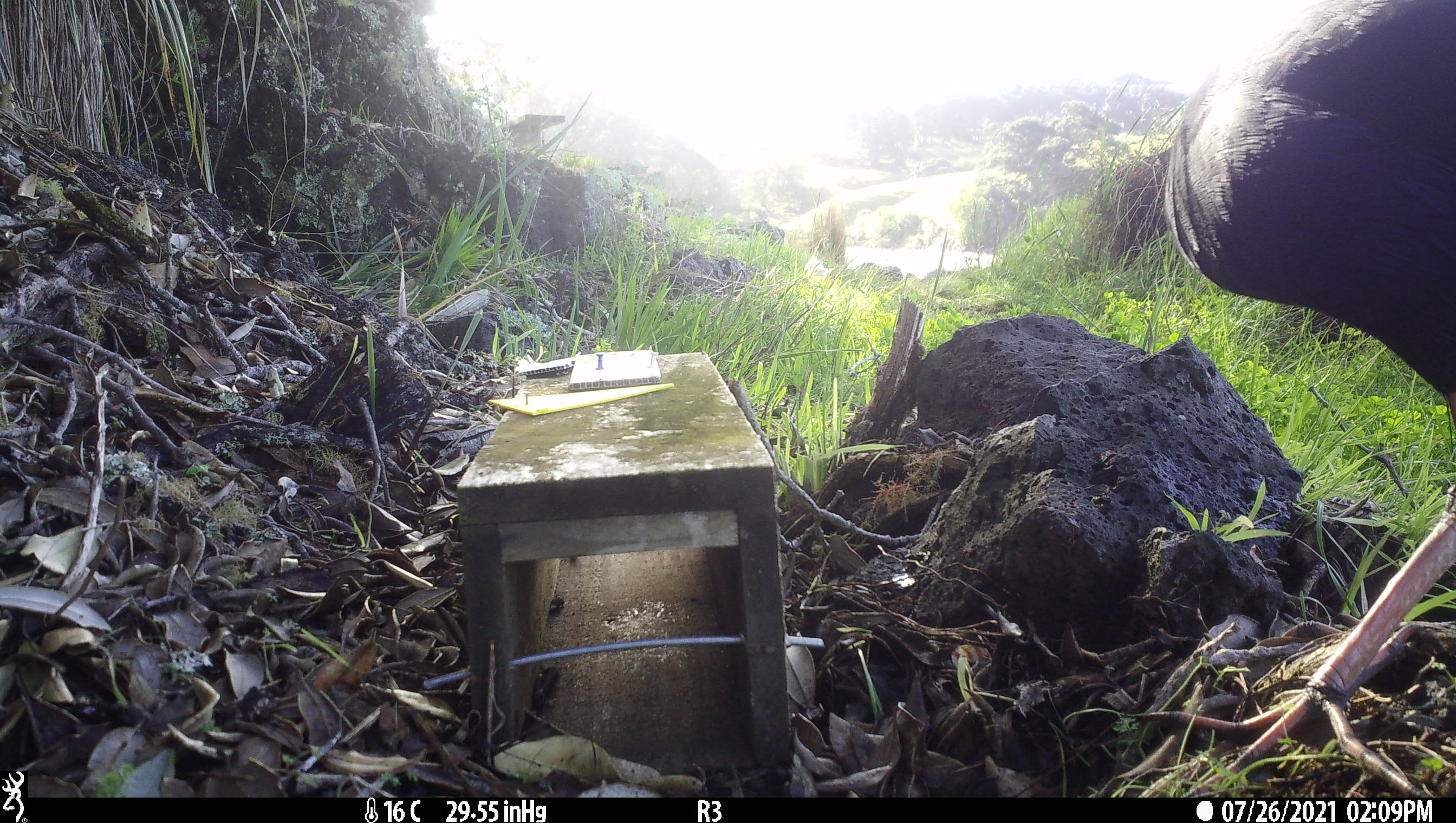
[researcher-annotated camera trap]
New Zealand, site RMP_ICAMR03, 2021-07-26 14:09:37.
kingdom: Animalia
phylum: Chordata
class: Aves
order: Gruiformes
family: Rallidae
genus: Porphyrio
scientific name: Porphyrio melanotus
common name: australasian swamphen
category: pukeko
Pukeko (australasian swamphen) (Porphyrio melanotus).